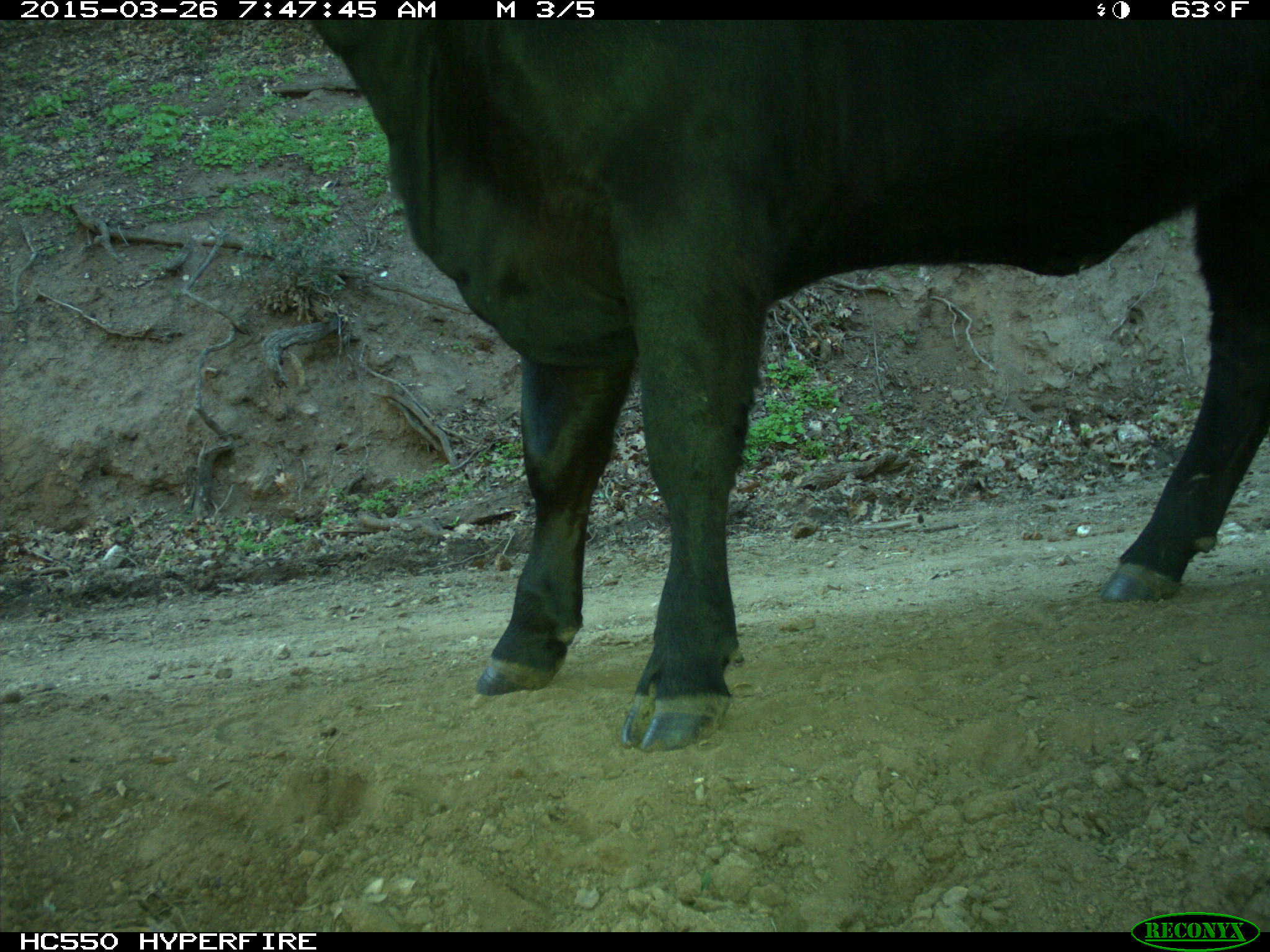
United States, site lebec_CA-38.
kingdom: Animalia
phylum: Chordata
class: Mammalia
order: Artiodactyla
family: Bovidae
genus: Bos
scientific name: Bos taurus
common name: domestic cow